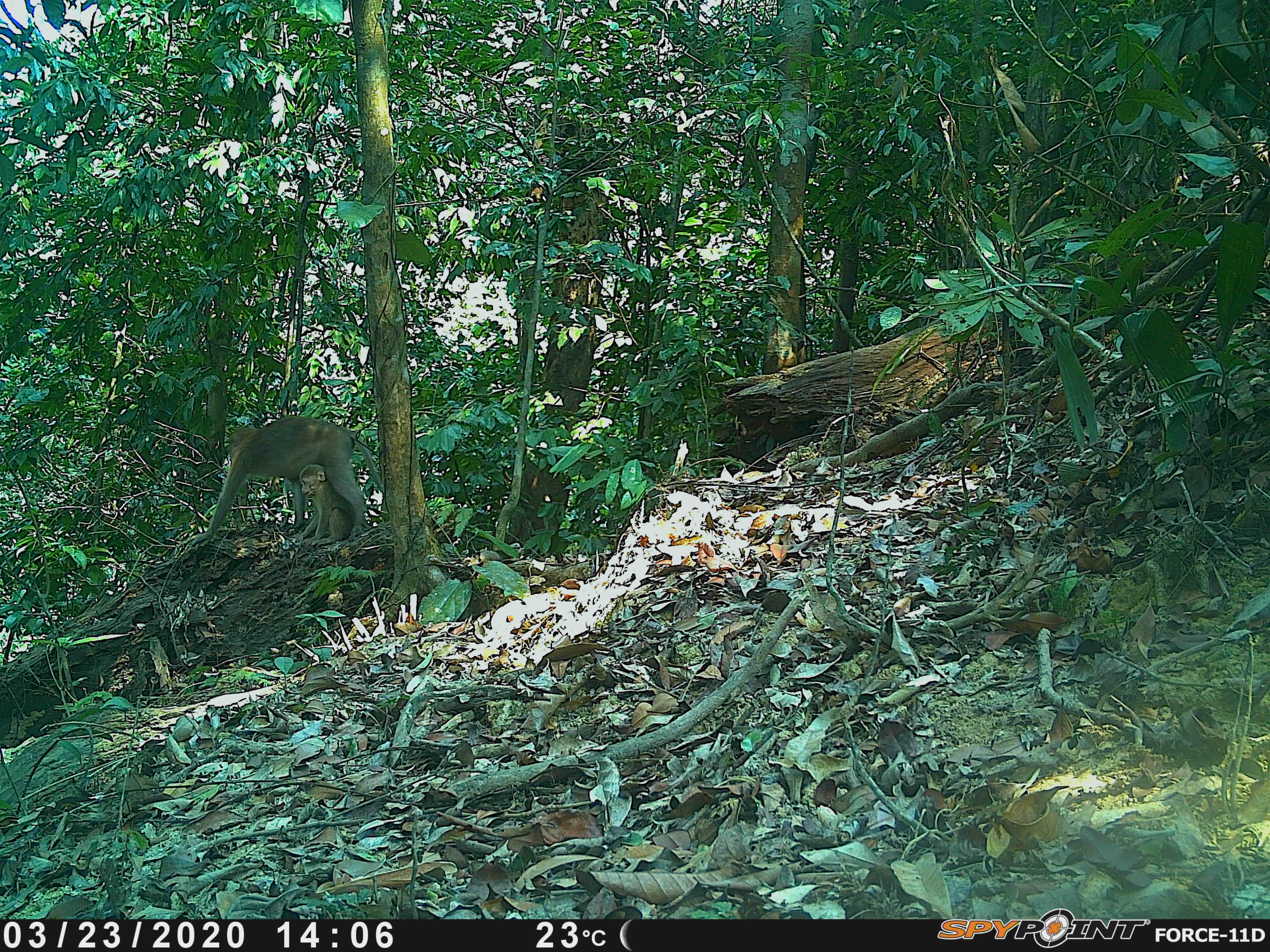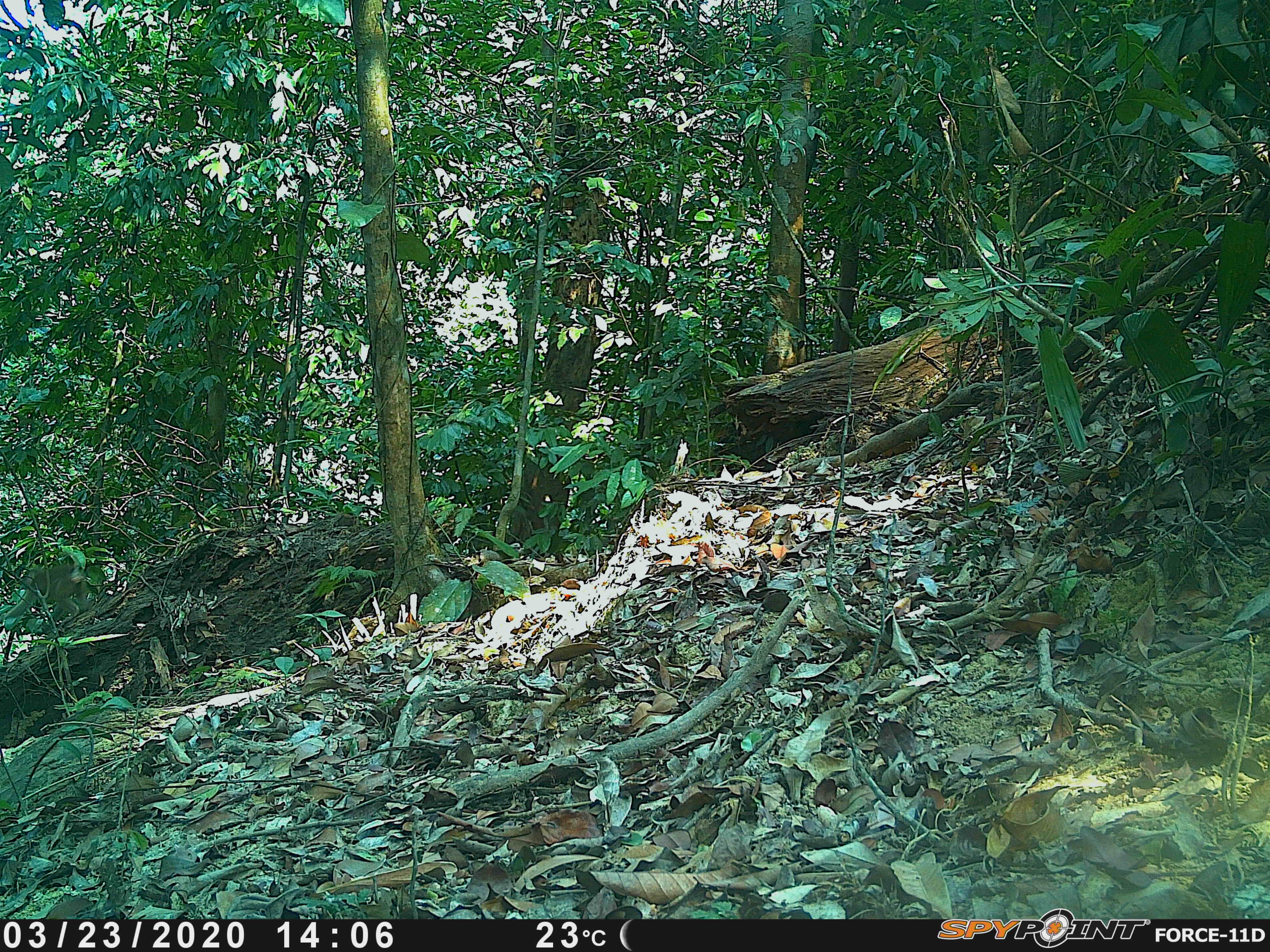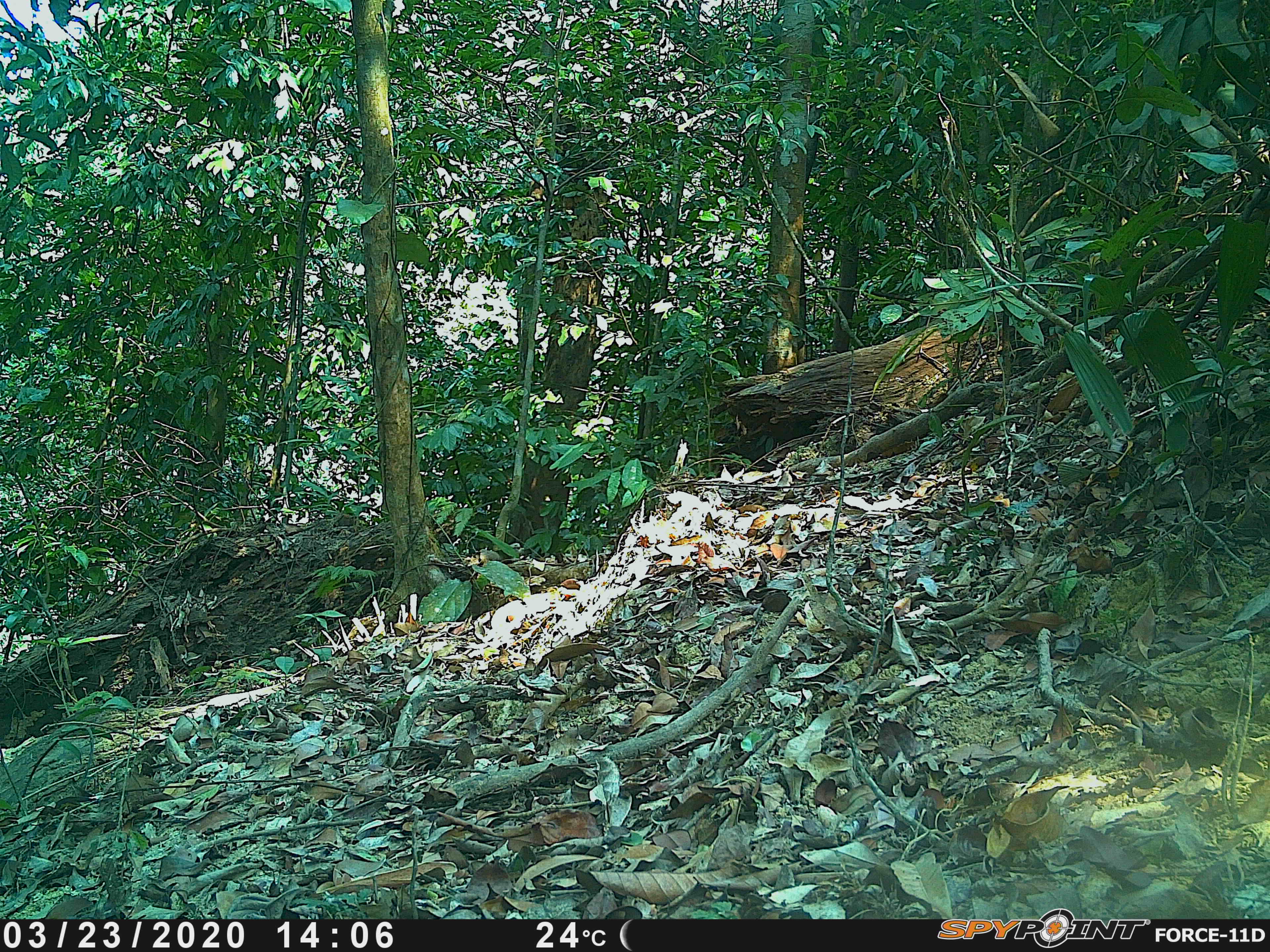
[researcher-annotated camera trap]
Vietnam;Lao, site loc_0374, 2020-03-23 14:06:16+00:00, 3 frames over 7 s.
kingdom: Animalia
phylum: Chordata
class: Mammalia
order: Primates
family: Cercopithecidae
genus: Macaca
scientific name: Macaca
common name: macaques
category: assam or rhesus macaque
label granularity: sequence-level